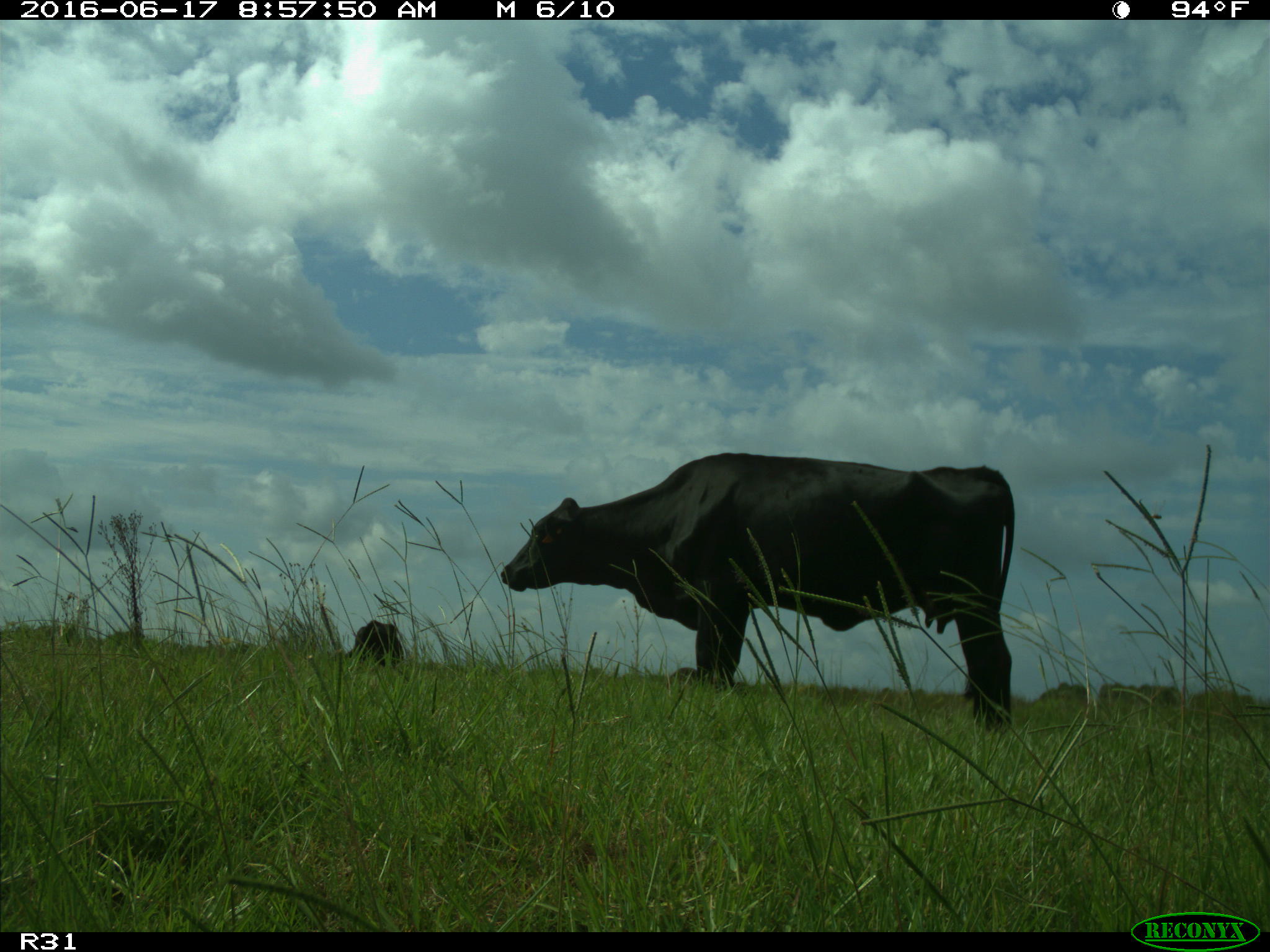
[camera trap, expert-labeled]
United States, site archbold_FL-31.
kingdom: Animalia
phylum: Chordata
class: Mammalia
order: Artiodactyla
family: Bovidae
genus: Bos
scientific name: Bos taurus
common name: domestic cow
Bos taurus (domestic cow).